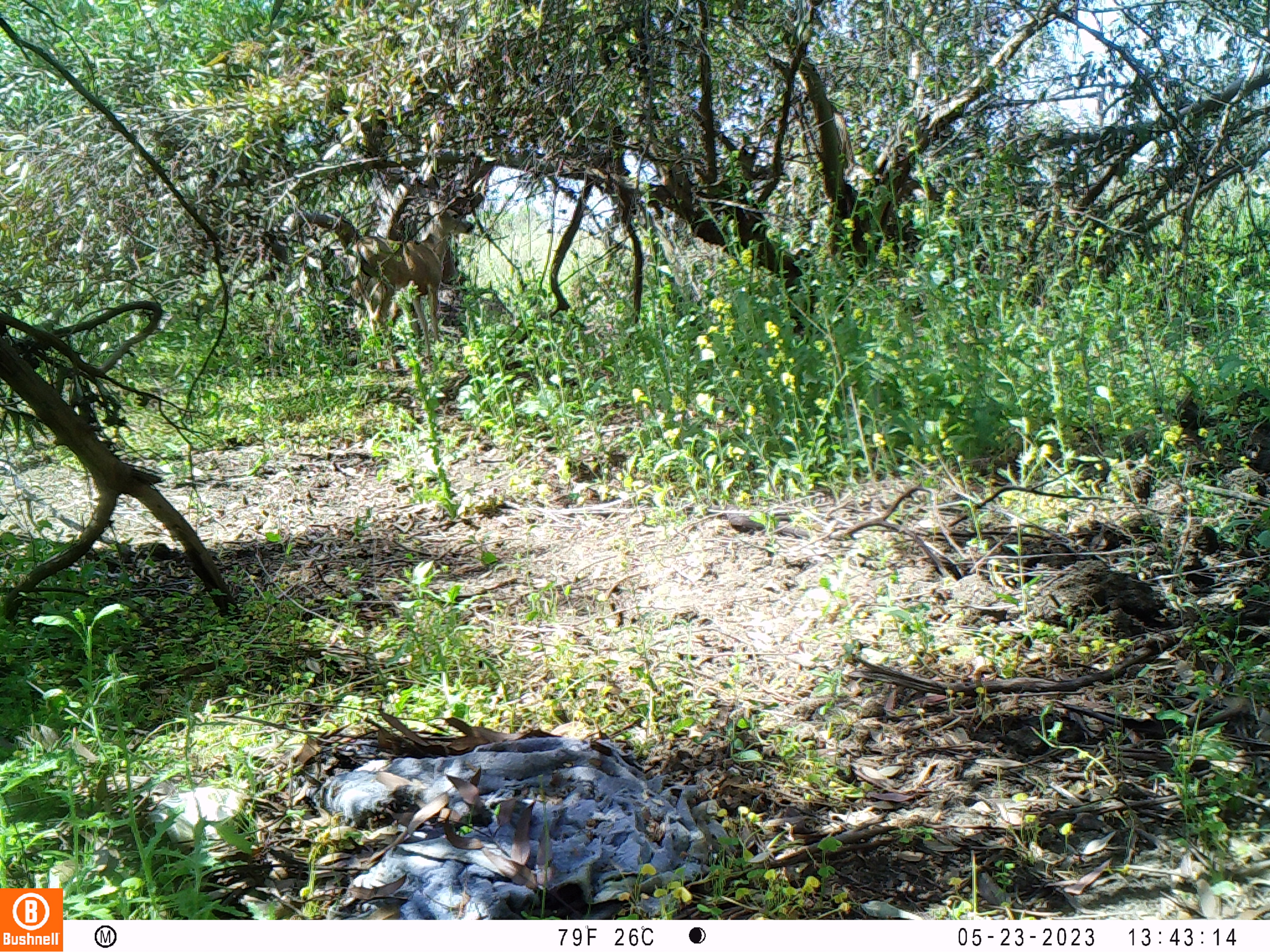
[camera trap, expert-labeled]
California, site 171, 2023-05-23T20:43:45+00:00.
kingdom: Animalia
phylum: Chordata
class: Mammalia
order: Artiodactyla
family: Cervidae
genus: Odocoileus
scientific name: Odocoileus hemionus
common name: mule deer